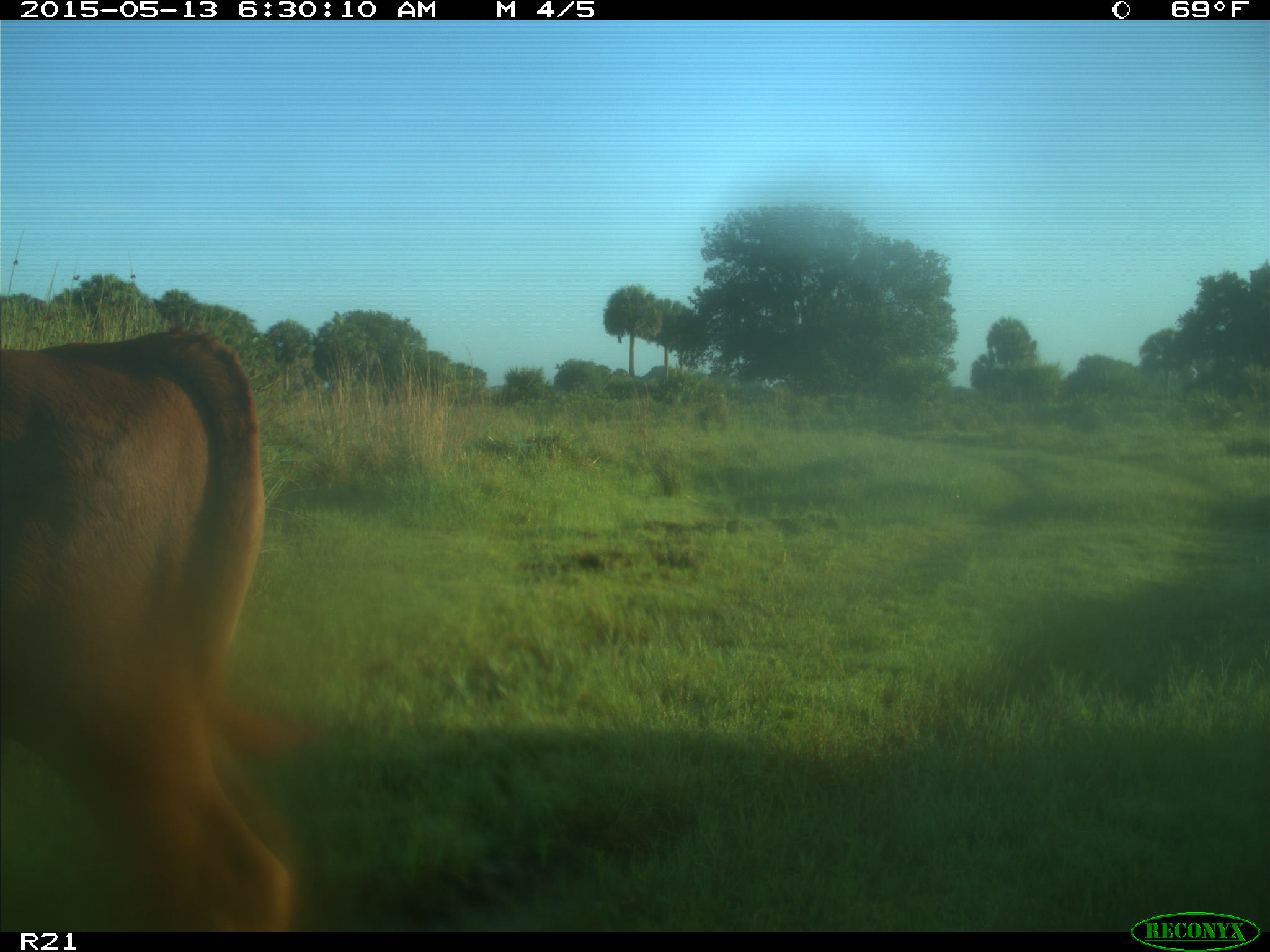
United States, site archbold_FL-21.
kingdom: Animalia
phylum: Chordata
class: Mammalia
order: Artiodactyla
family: Bovidae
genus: Bos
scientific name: Bos taurus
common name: domestic cow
Bos taurus (domestic cow).